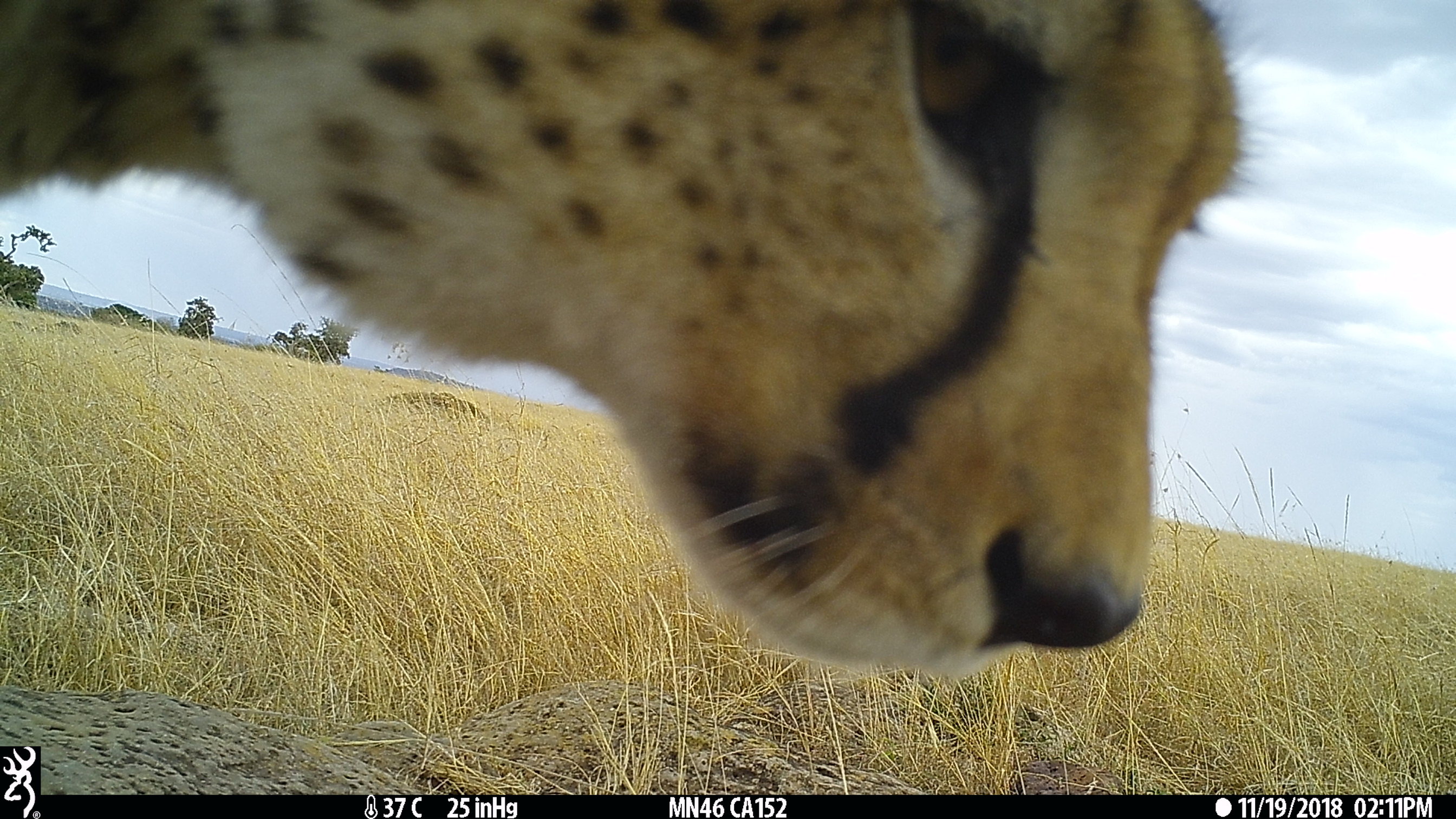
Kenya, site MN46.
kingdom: Animalia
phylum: Chordata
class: Mammalia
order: Carnivora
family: Felidae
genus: Acinonyx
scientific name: Acinonyx jubatus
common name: cheetah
Cheetah (Acinonyx jubatus).